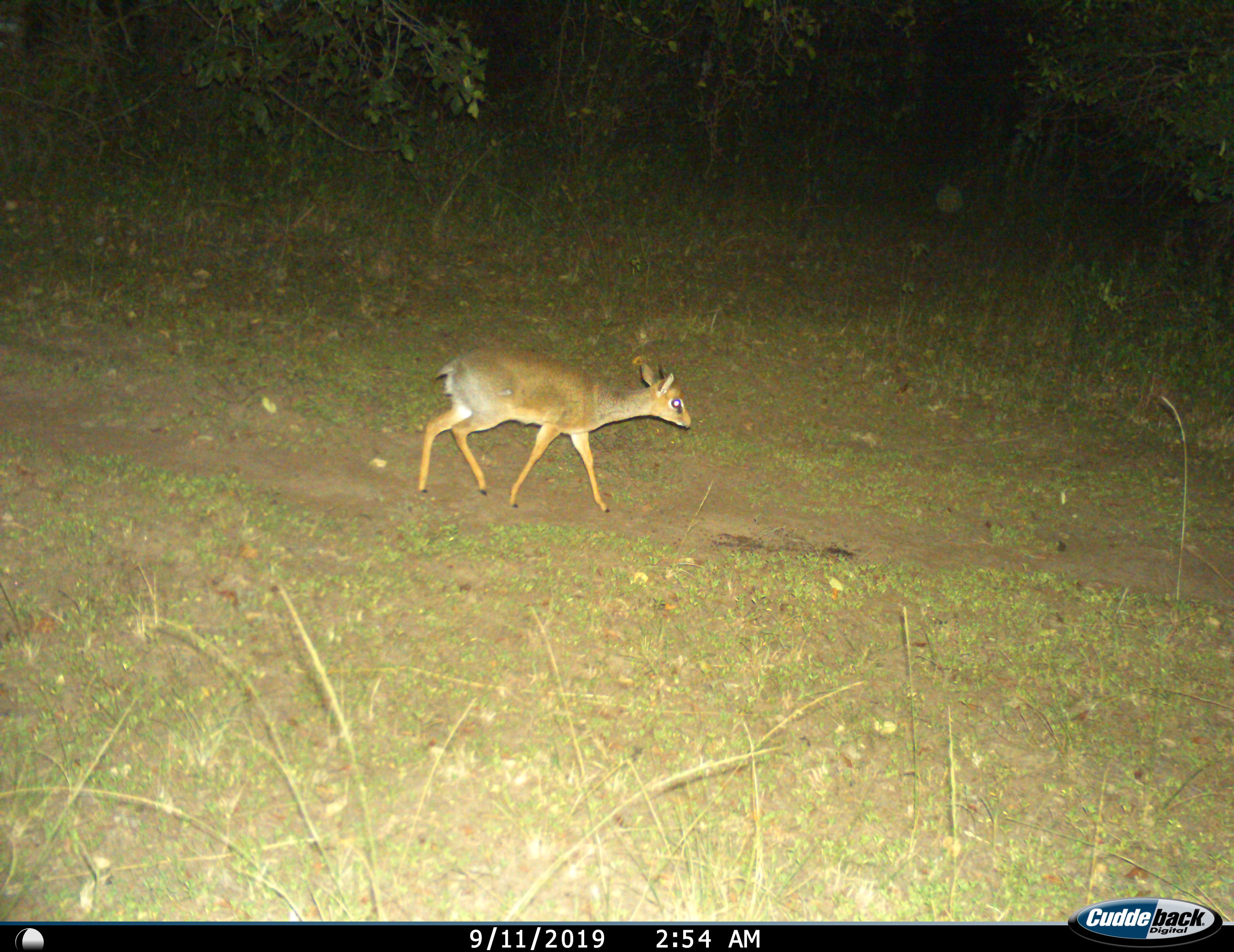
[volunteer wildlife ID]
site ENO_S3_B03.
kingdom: Animalia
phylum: Chordata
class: Mammalia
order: Artiodactyla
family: Bovidae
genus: Madoqua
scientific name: Madoqua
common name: dik-dik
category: dikdik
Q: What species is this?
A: Dikdik (dik-dik) (Madoqua).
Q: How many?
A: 1.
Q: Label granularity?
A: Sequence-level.